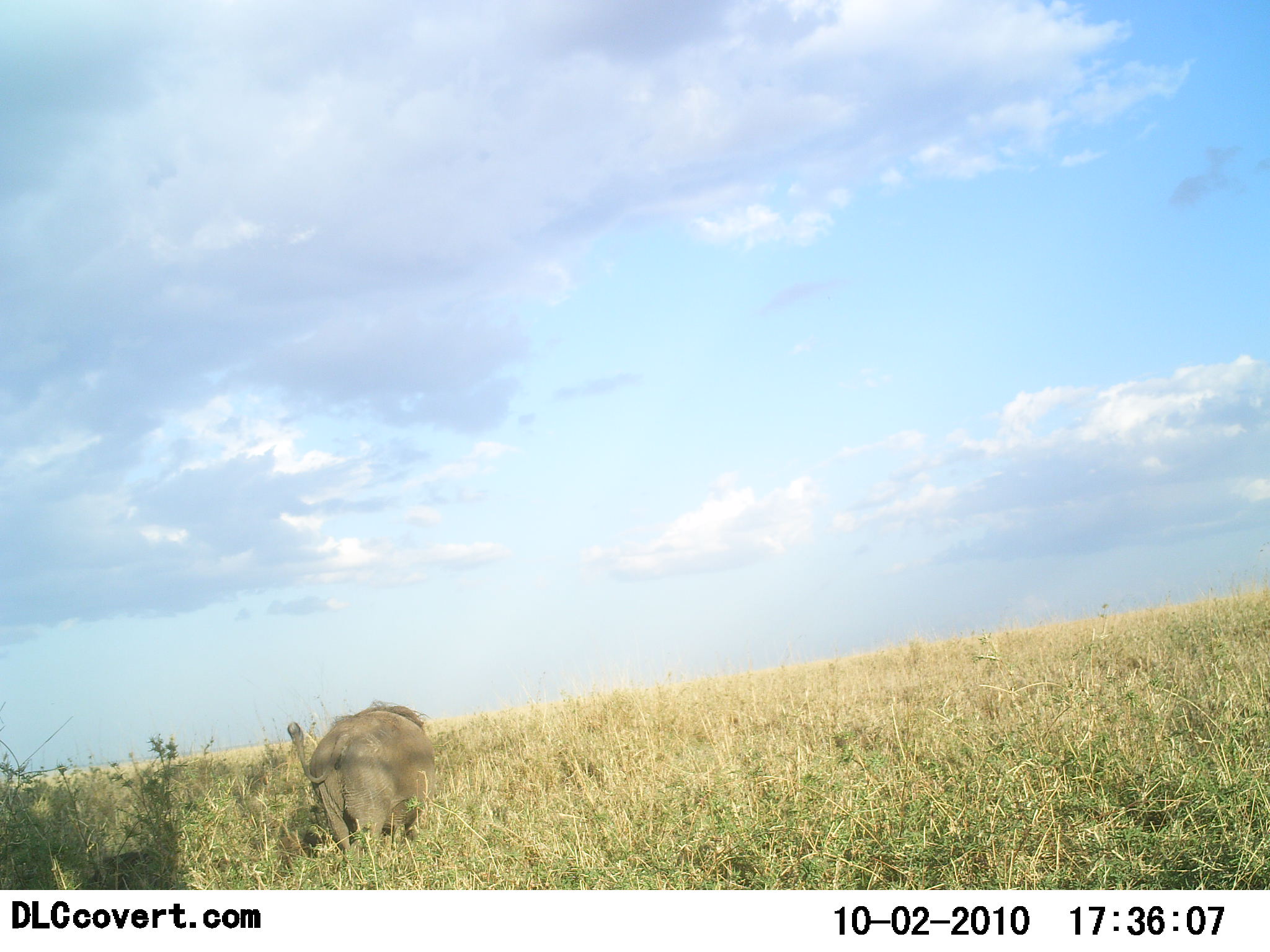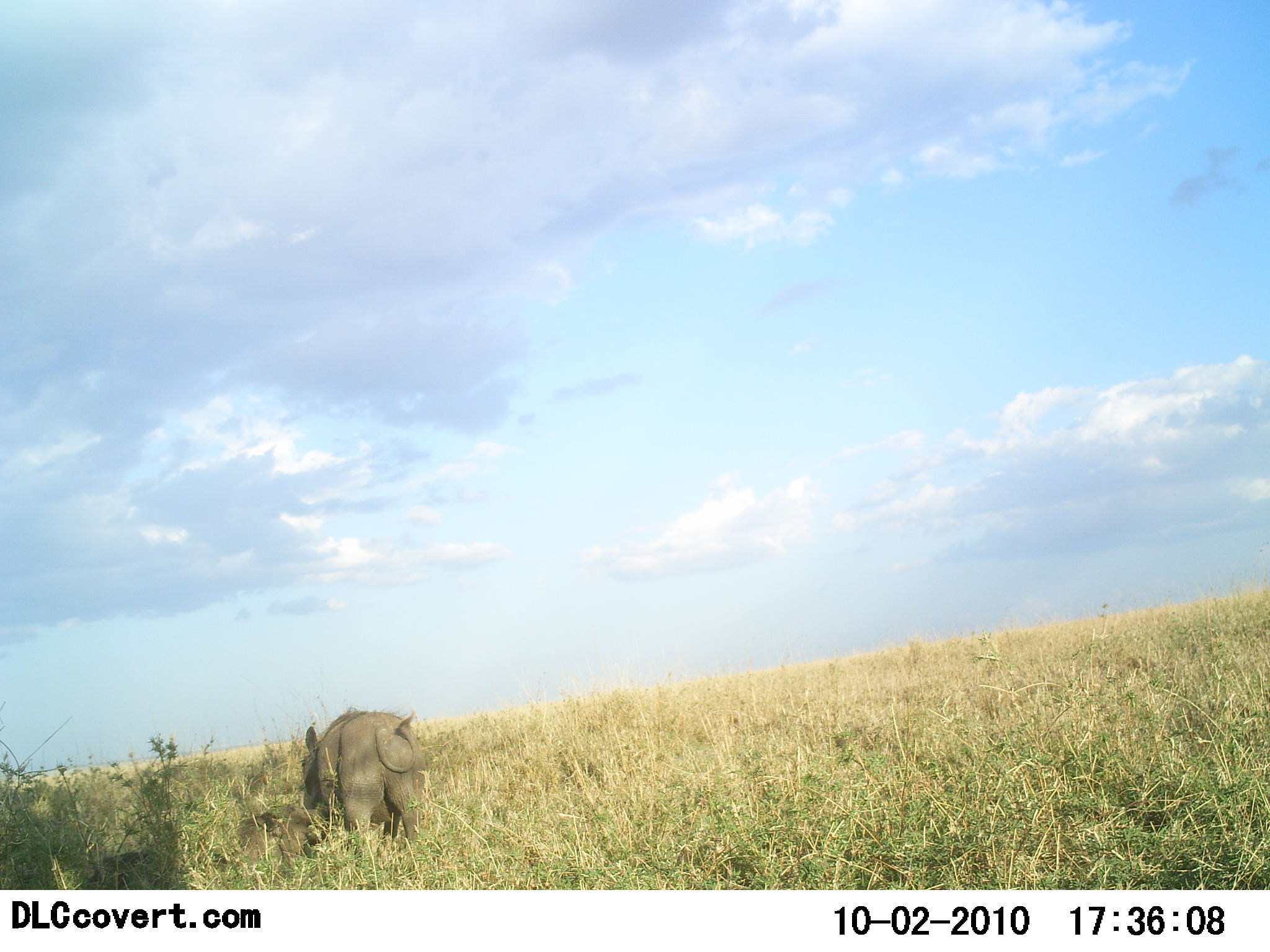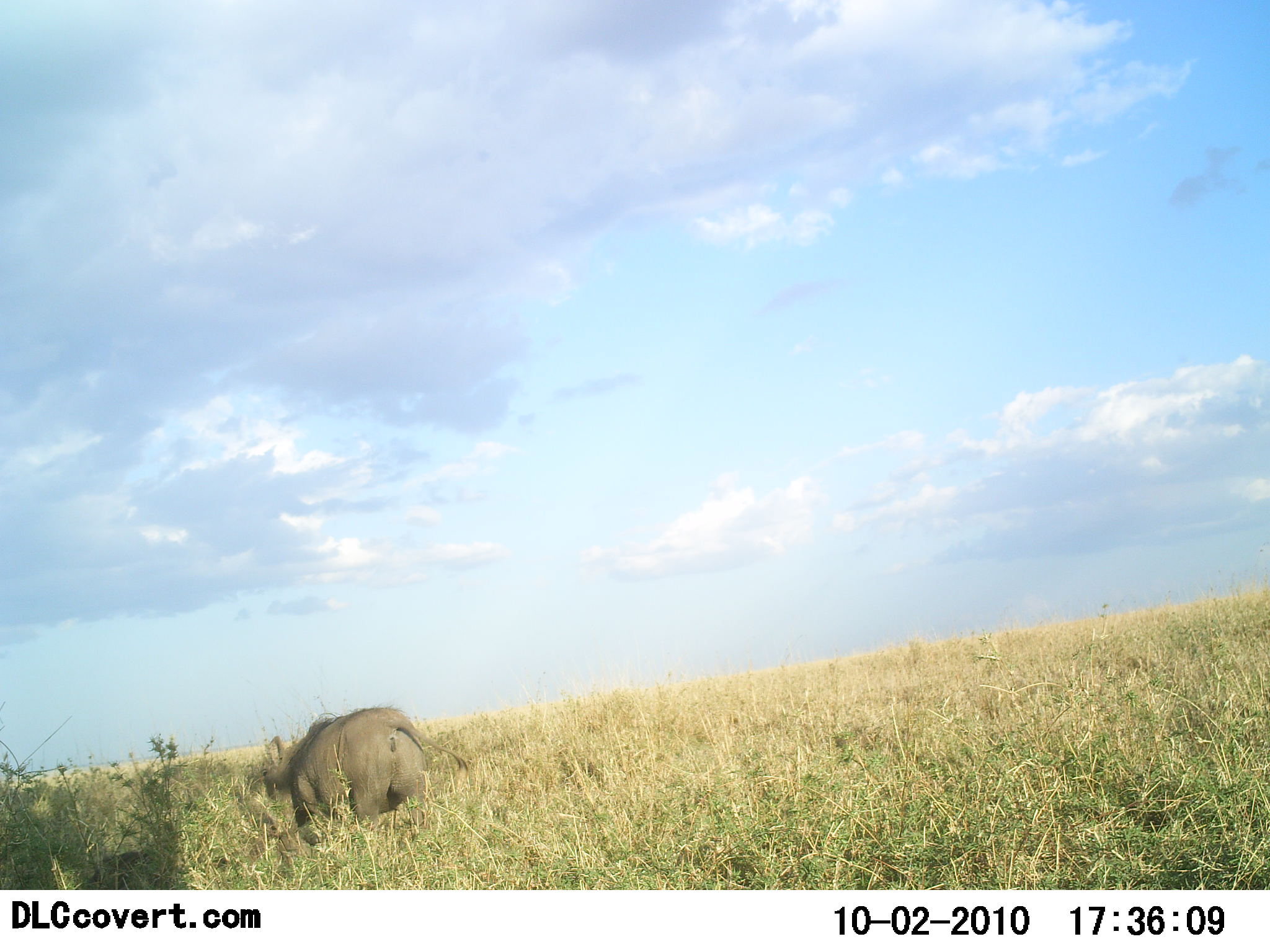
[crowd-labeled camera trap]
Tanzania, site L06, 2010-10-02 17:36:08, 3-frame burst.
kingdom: Animalia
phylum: Chordata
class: Mammalia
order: Artiodactyla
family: Suidae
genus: Phacochoerus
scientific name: Phacochoerus africanus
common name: warthog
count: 1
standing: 55%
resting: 9%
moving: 45%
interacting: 0%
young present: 9%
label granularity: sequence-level